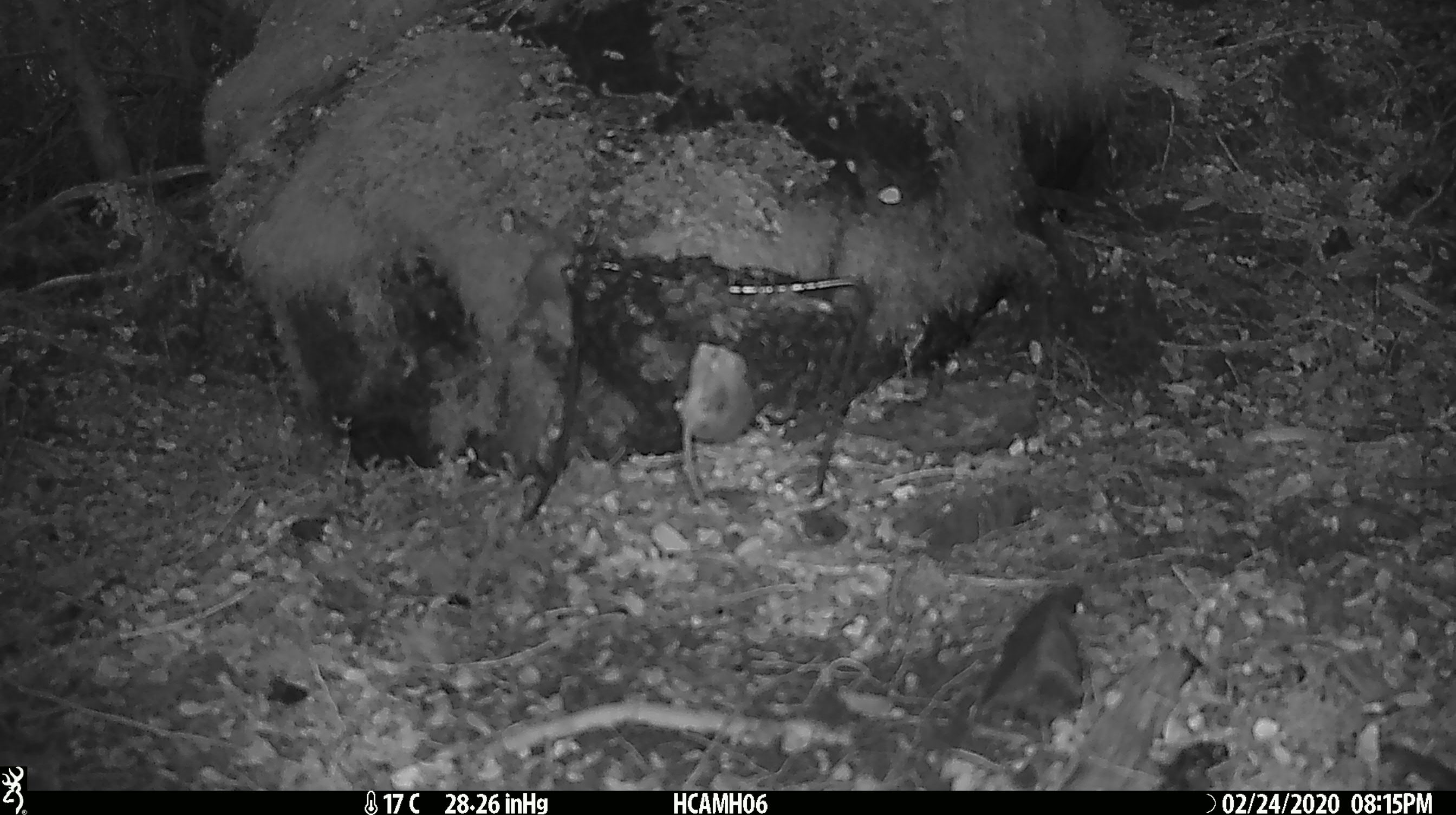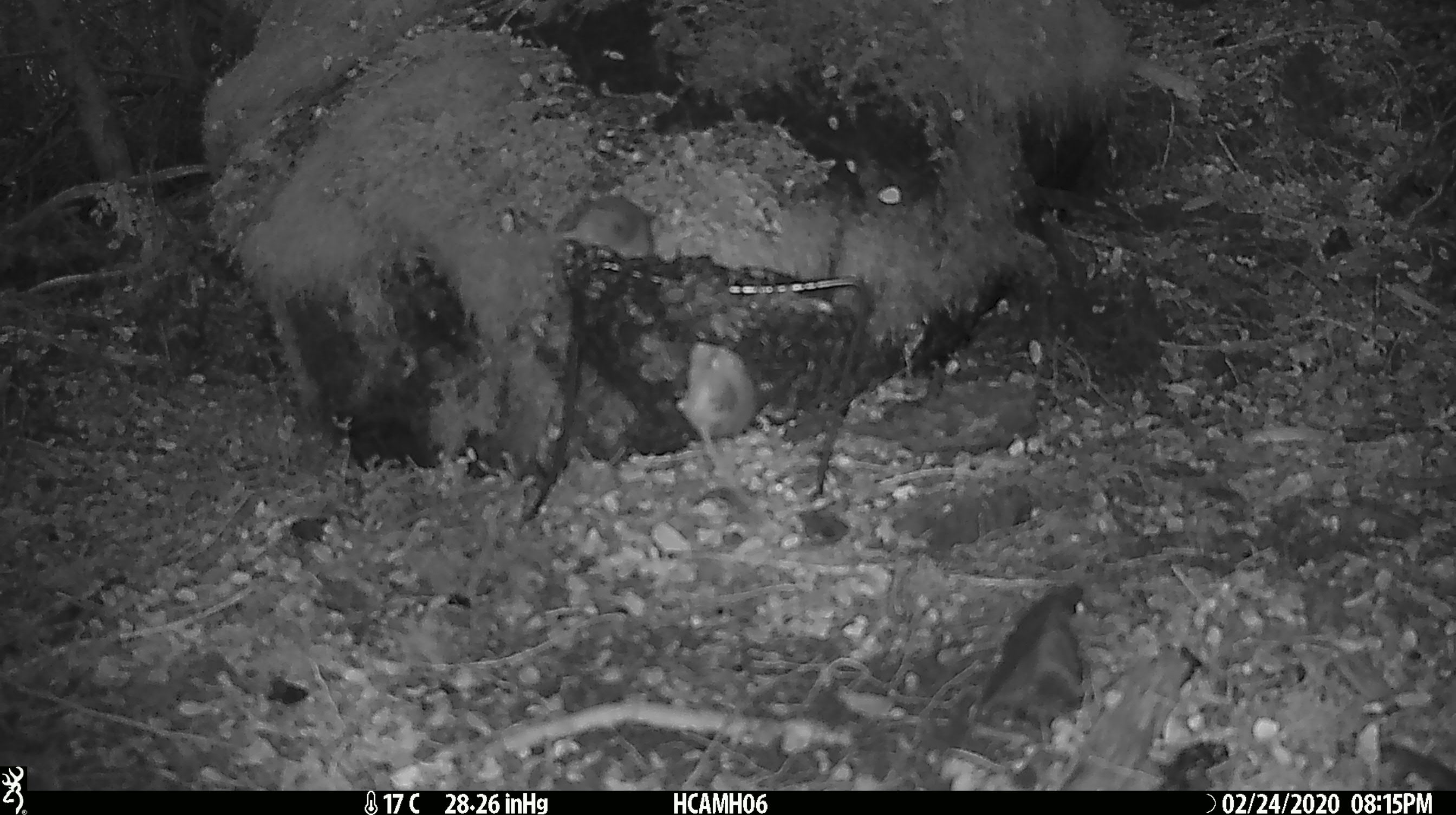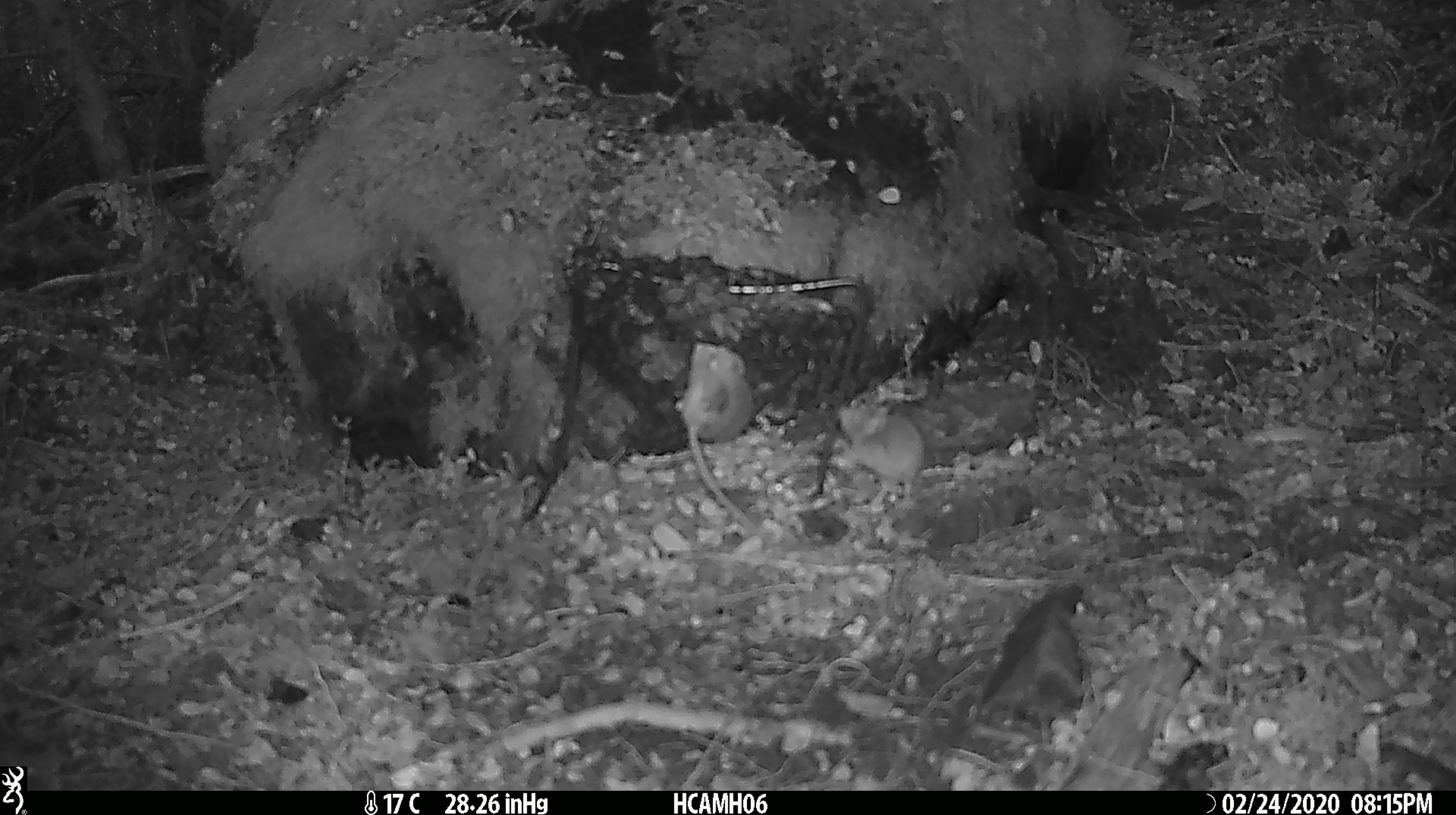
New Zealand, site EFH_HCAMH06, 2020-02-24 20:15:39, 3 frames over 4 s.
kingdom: Animalia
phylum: Chordata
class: Mammalia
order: Rodentia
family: Muridae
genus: Mus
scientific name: Mus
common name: mouse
Mouse (Mus).